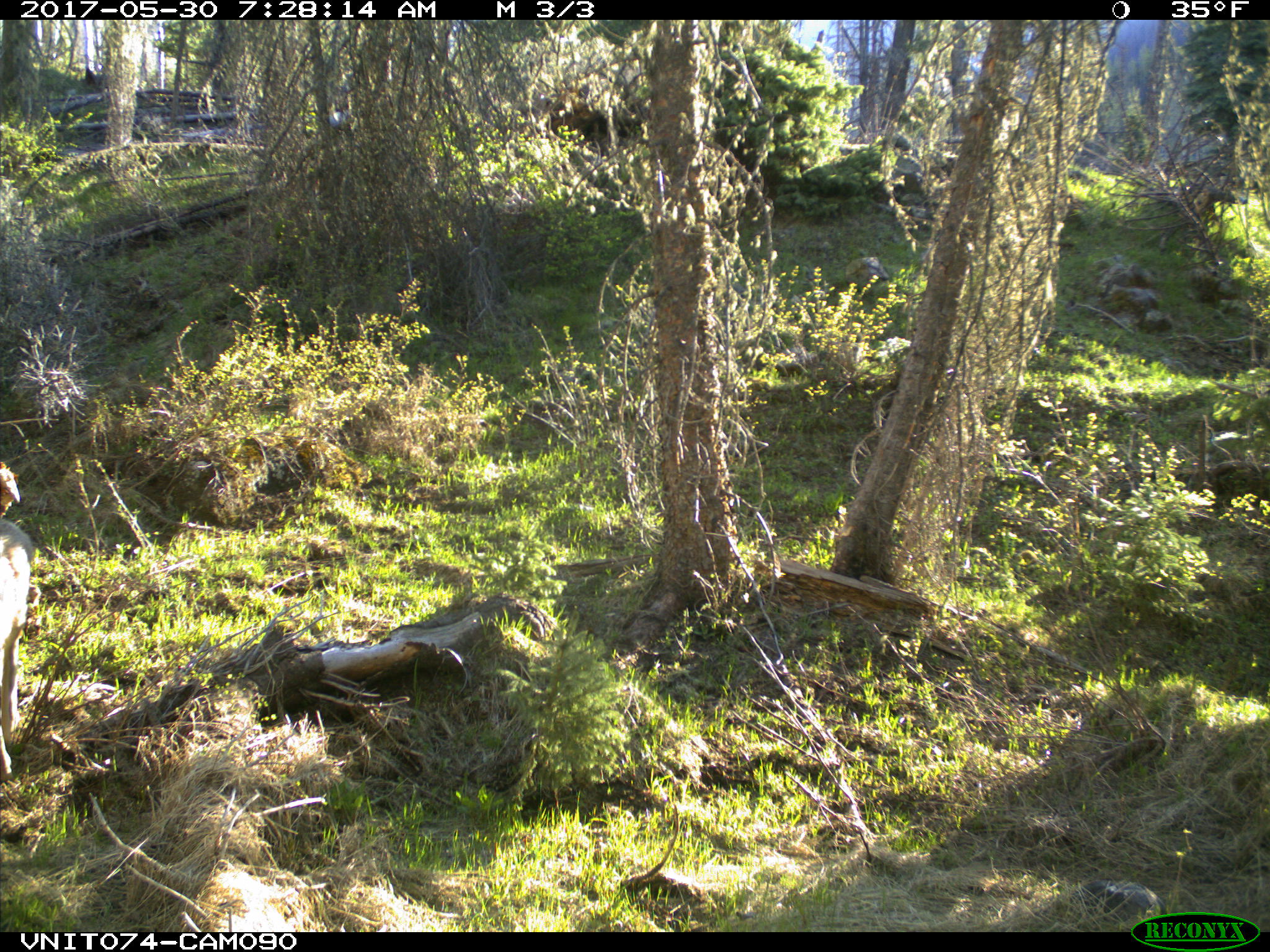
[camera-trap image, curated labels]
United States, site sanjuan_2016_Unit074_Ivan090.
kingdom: Animalia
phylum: Chordata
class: Mammalia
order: Artiodactyla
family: Cervidae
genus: Odocoileus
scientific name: Odocoileus hemionus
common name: mule deer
Odocoileus hemionus (mule deer).